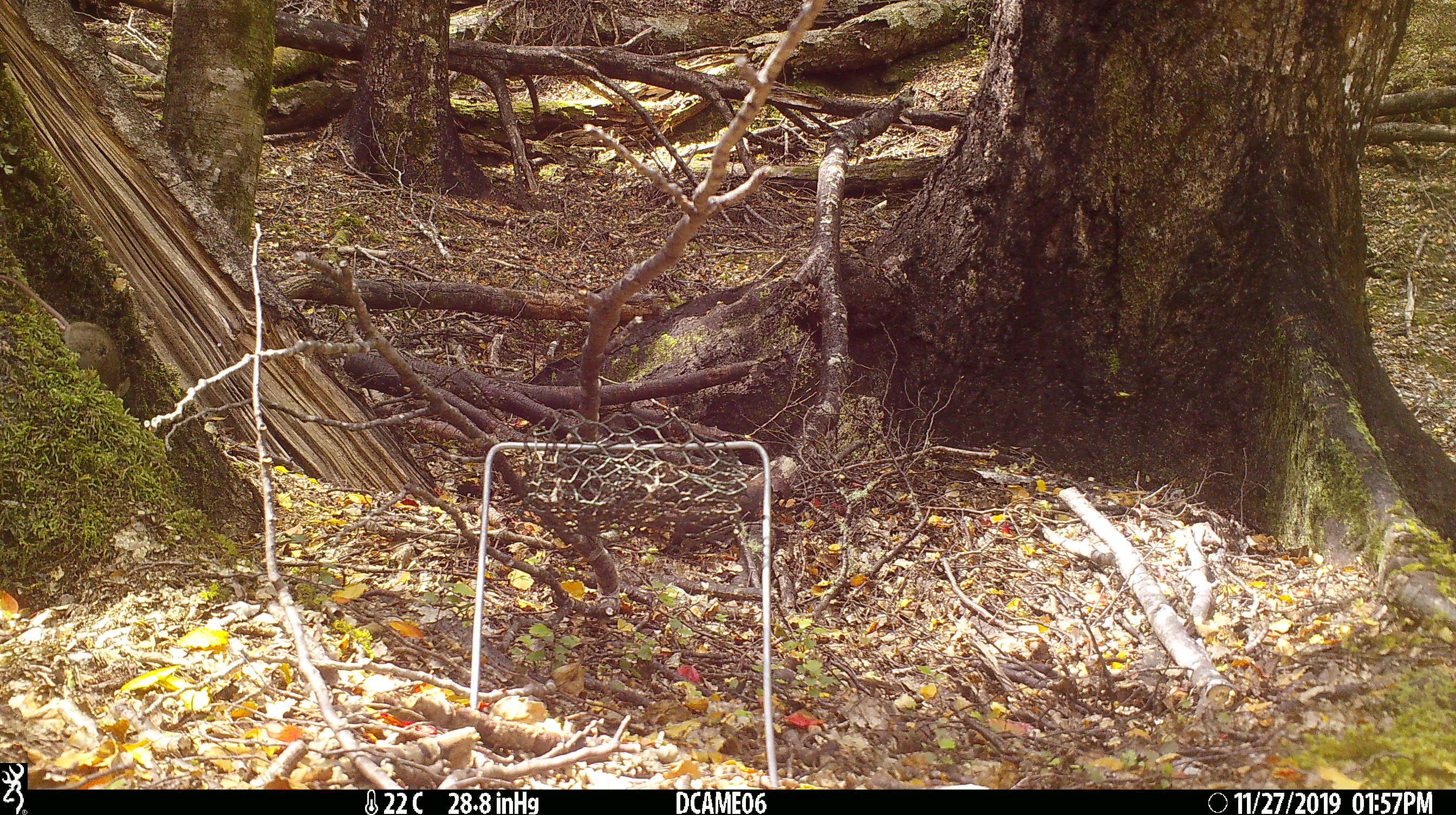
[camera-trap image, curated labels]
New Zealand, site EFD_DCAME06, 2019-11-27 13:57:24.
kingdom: Animalia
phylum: Chordata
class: Mammalia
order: Rodentia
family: Muridae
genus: Mus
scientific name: Mus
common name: mouse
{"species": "mouse (Mus)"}